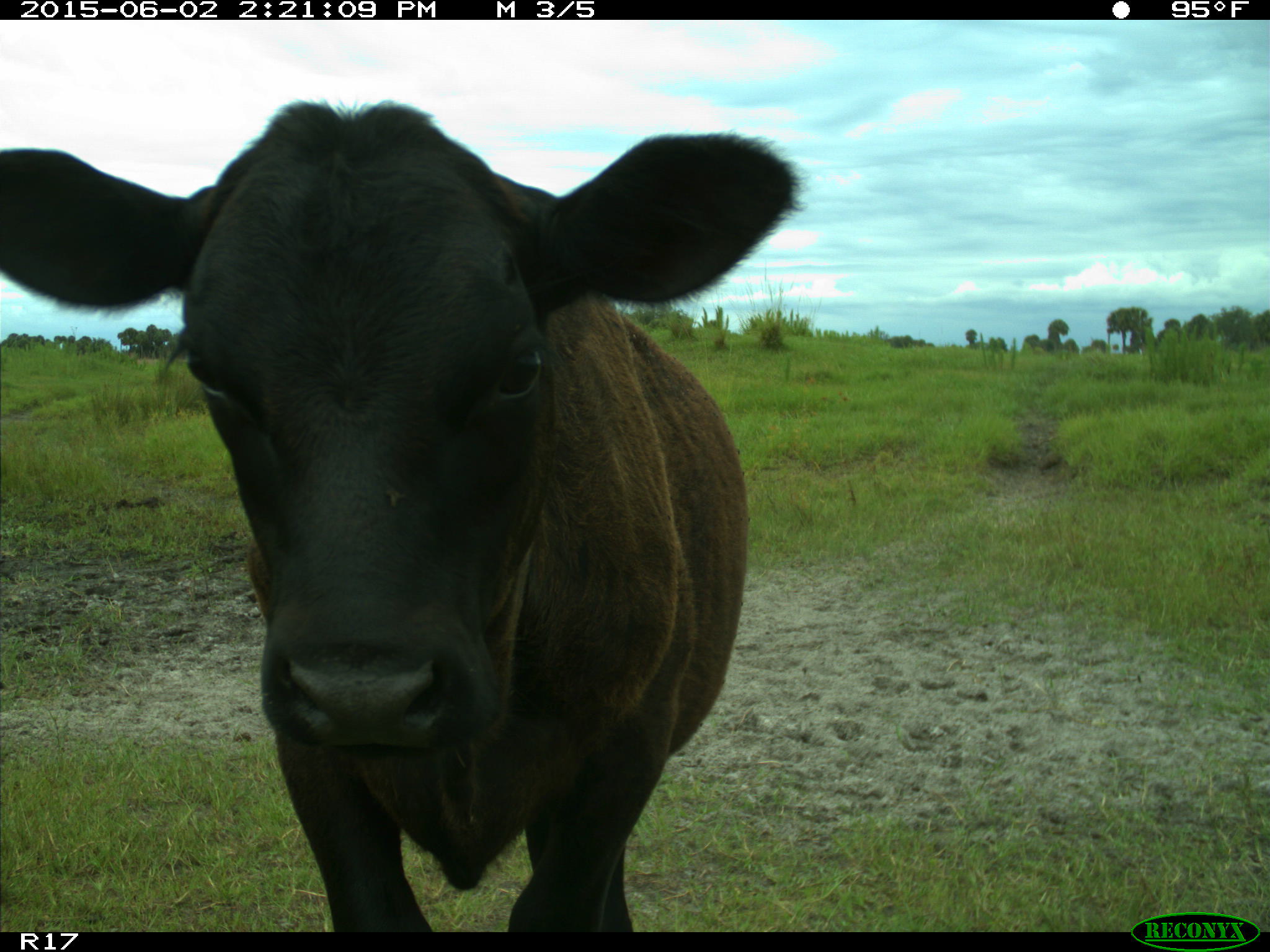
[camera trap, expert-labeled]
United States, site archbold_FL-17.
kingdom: Animalia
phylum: Chordata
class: Mammalia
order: Artiodactyla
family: Bovidae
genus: Bos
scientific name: Bos taurus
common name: domestic cow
Bos taurus (domestic cow).